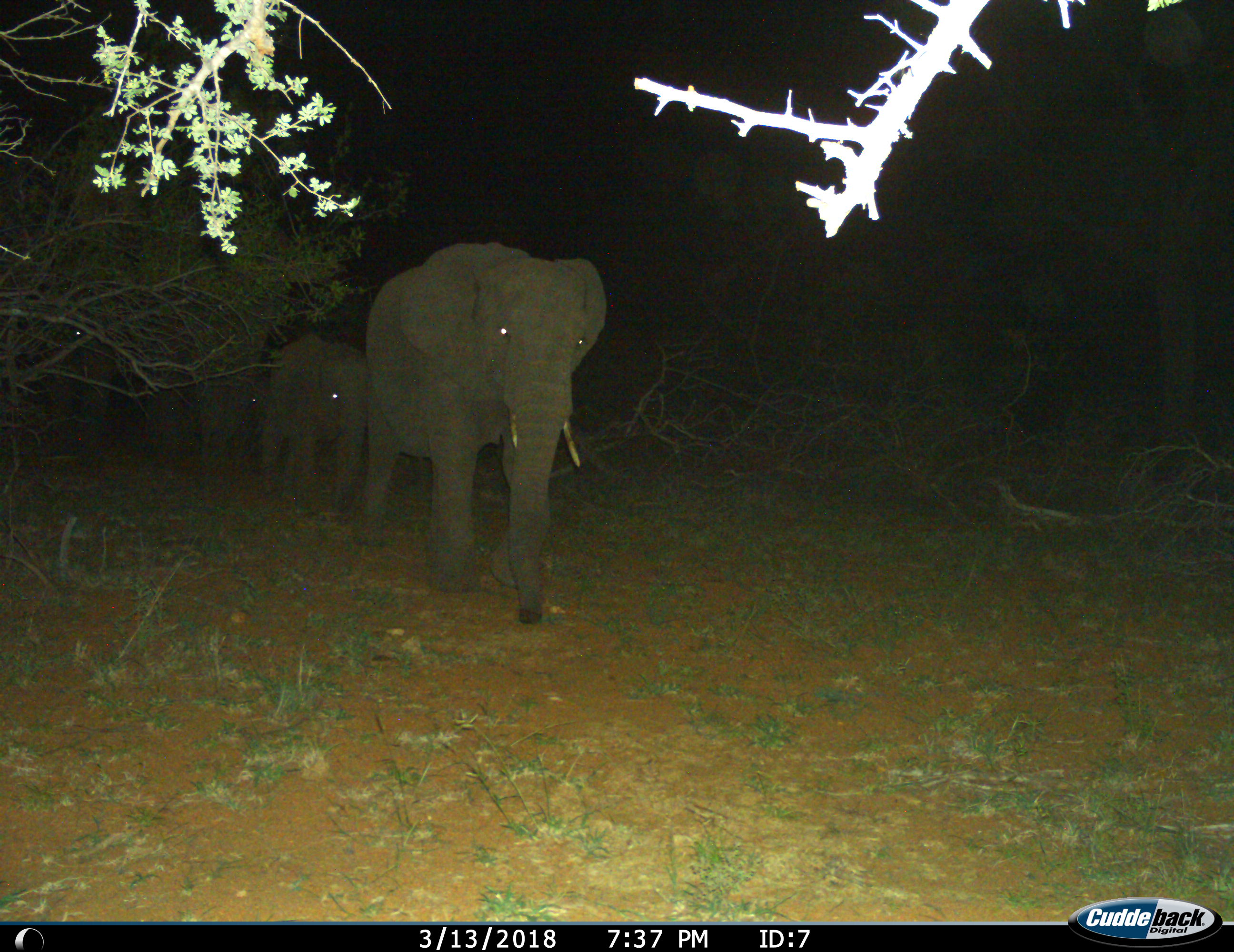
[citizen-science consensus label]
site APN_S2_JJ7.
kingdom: Animalia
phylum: Chordata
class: Mammalia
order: Proboscidea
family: Elephantidae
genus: Loxodonta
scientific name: Loxodonta africana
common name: african bush elephant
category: elephant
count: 4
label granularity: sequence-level